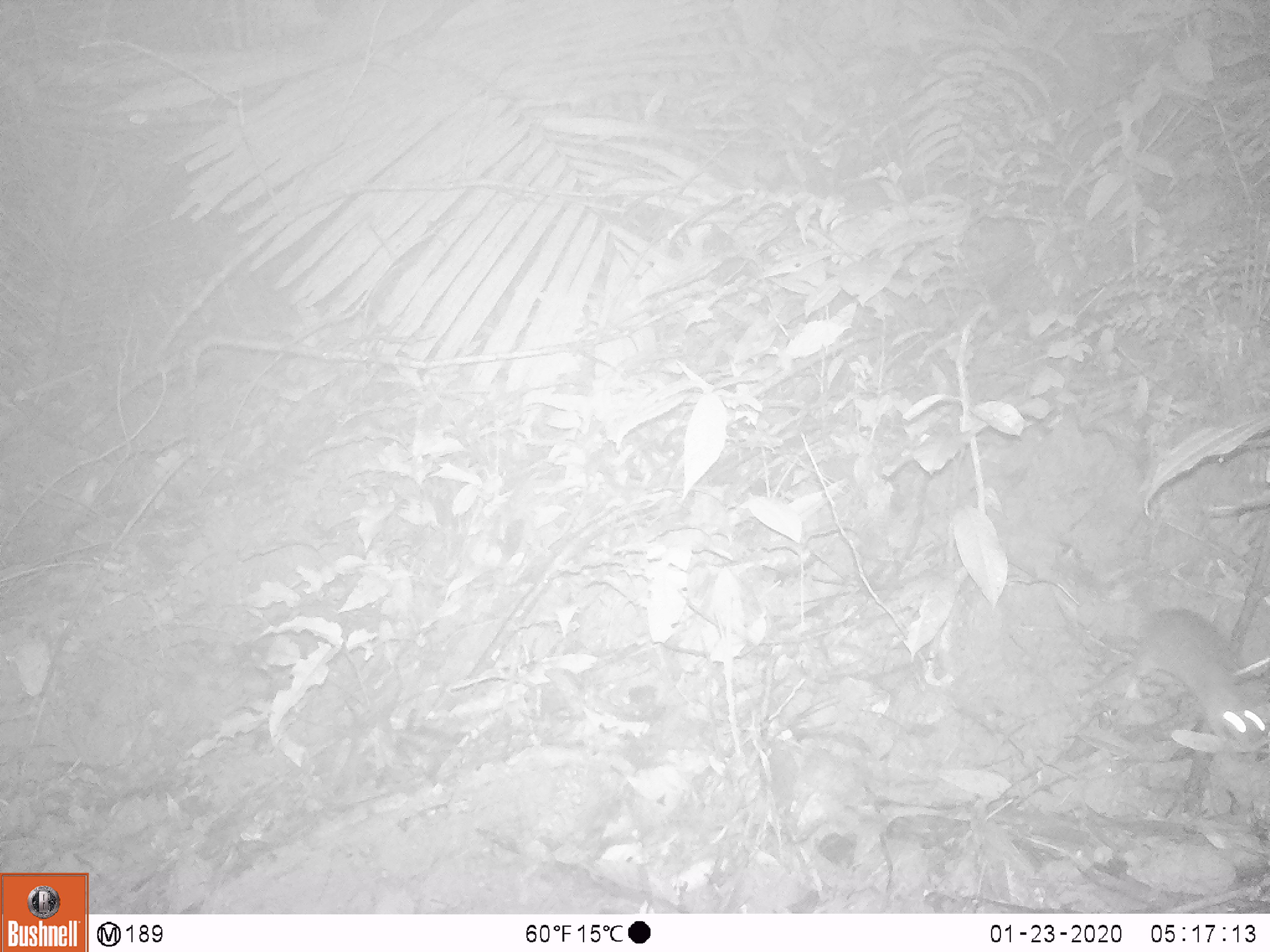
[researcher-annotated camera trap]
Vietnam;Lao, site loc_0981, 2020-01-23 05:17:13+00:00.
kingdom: Animalia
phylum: Chordata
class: Mammalia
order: Rodentia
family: Muridae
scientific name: Muridae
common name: old-world mice and rats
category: unidentified murid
Unidentified murid (old-world mice and rats) (Muridae). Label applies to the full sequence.